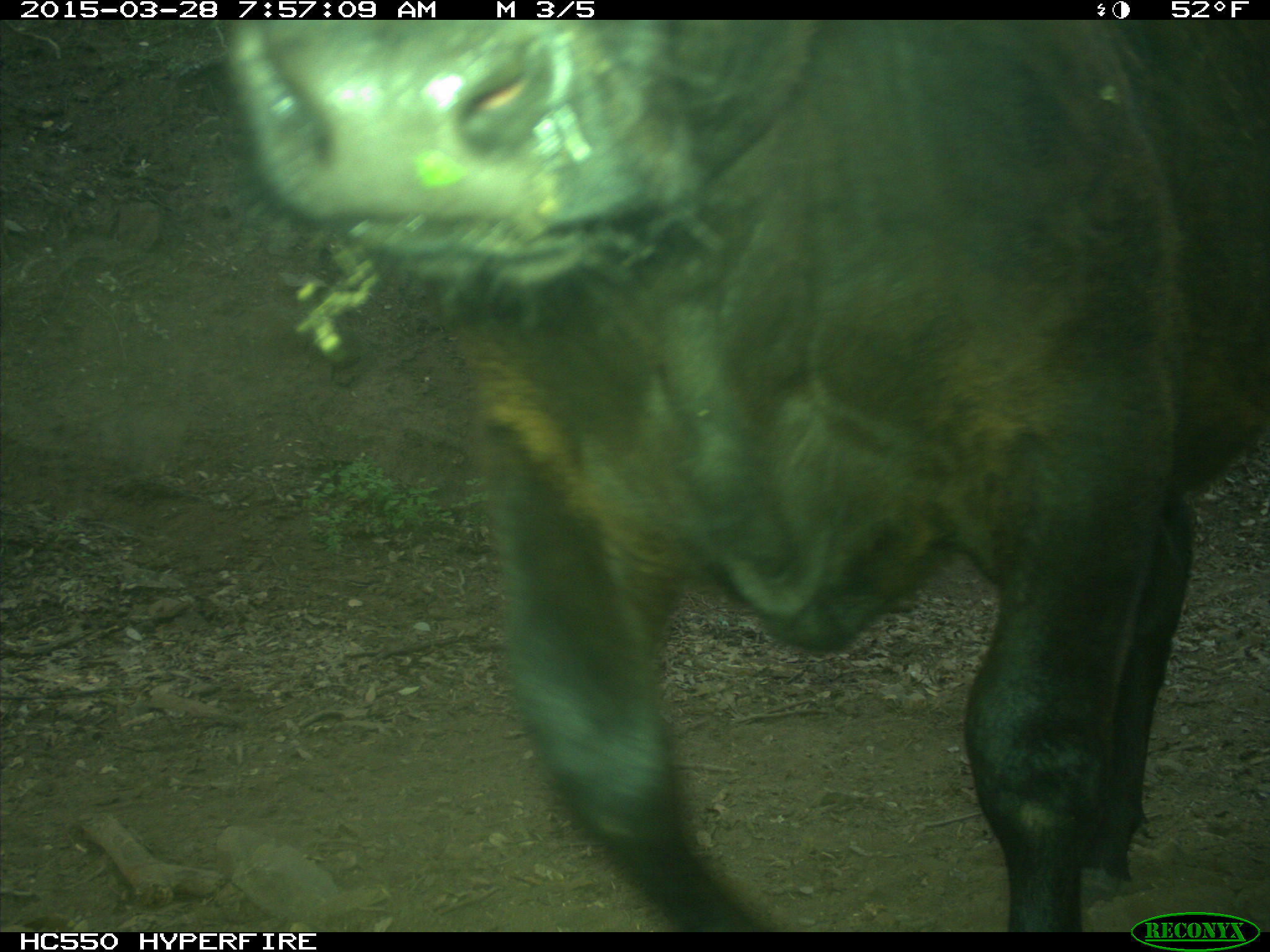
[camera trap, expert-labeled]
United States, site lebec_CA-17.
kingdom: Animalia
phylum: Chordata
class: Mammalia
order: Artiodactyla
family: Bovidae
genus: Bos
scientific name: Bos taurus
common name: domestic cow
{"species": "Bos taurus (domestic cow)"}